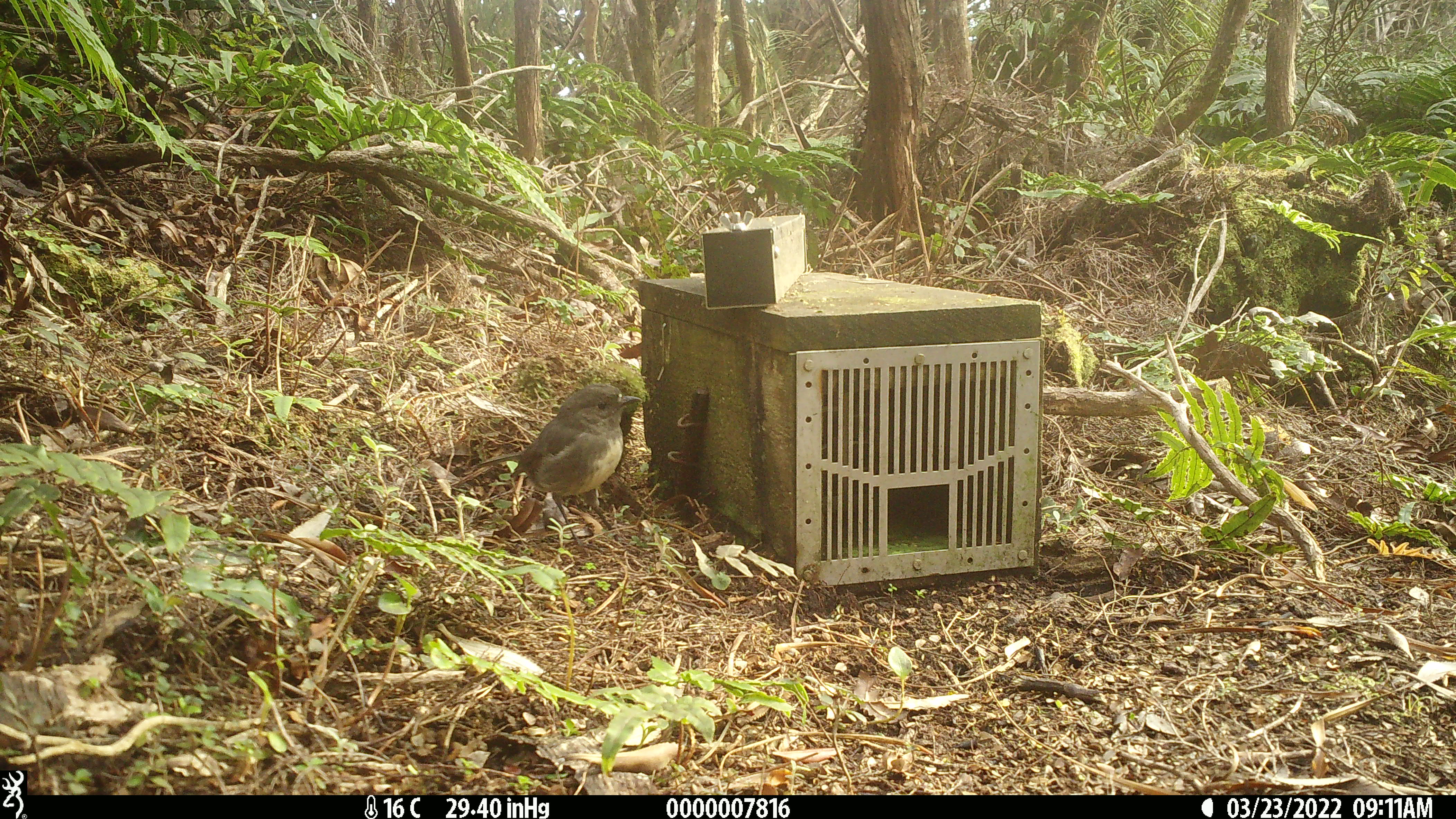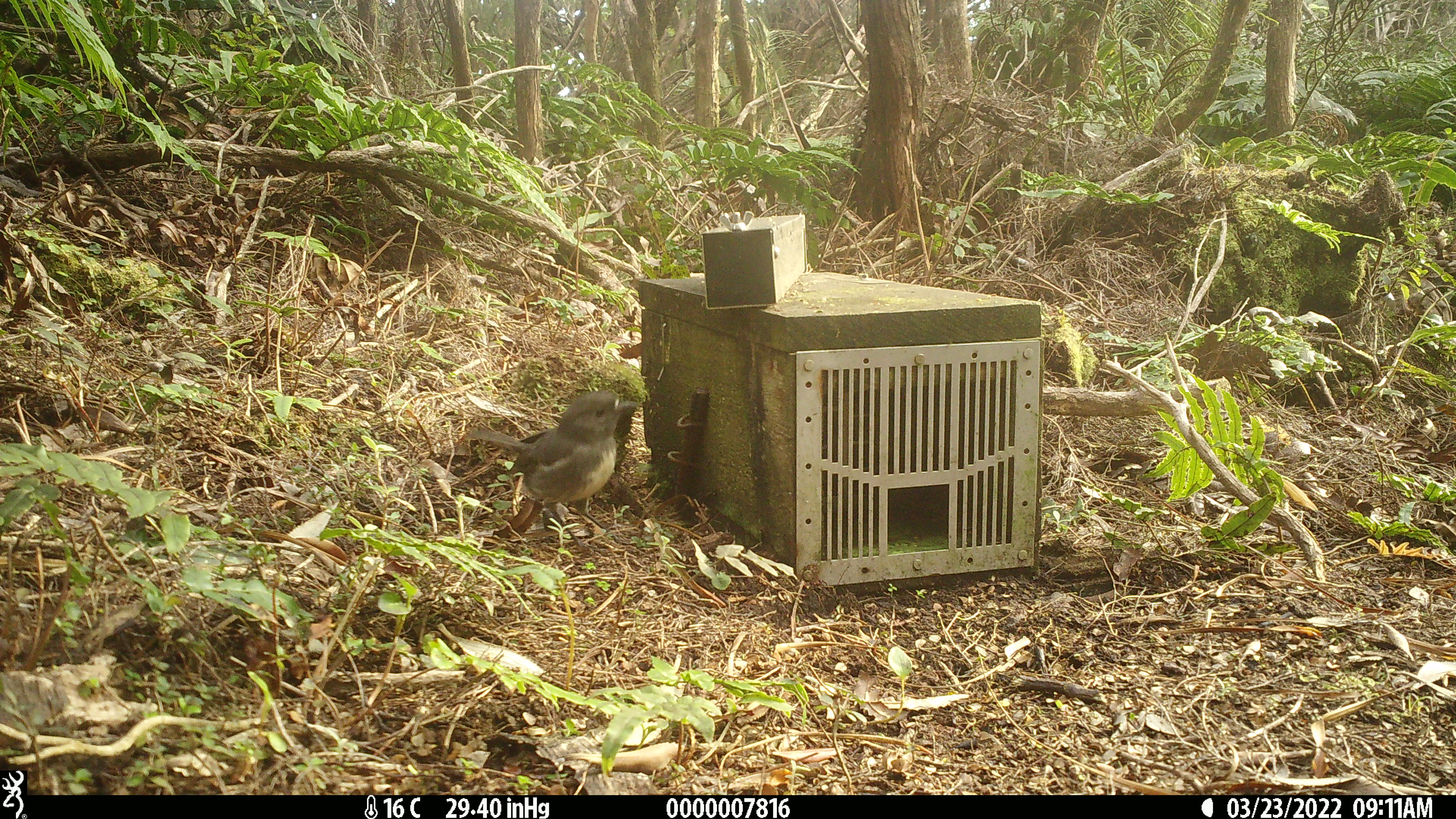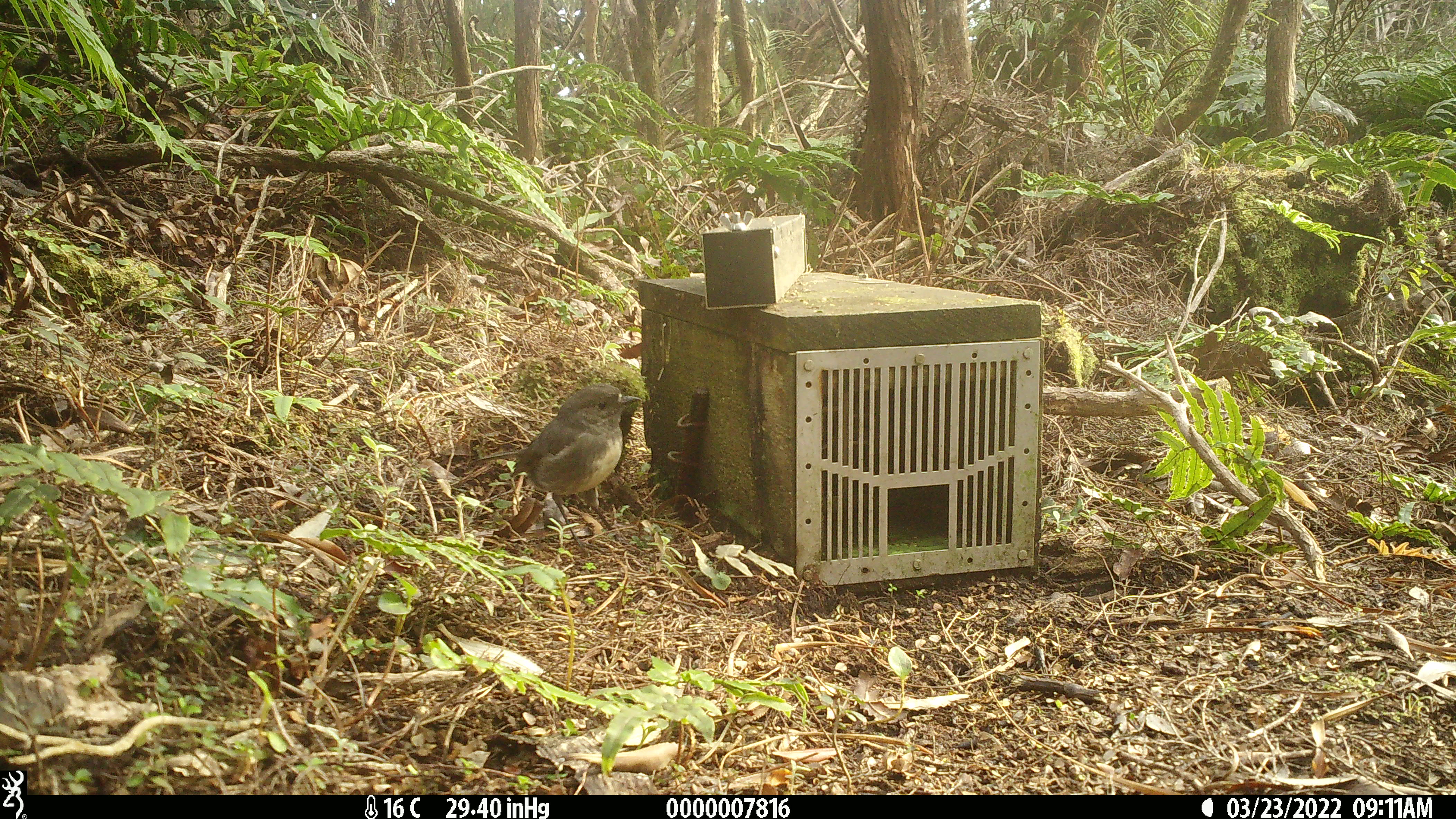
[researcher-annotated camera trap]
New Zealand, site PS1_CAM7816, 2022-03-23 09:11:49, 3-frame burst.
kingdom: Animalia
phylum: Chordata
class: Aves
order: Passeriformes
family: Petroicidae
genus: Petroica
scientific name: Petroica australis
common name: new zealand robin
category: robin